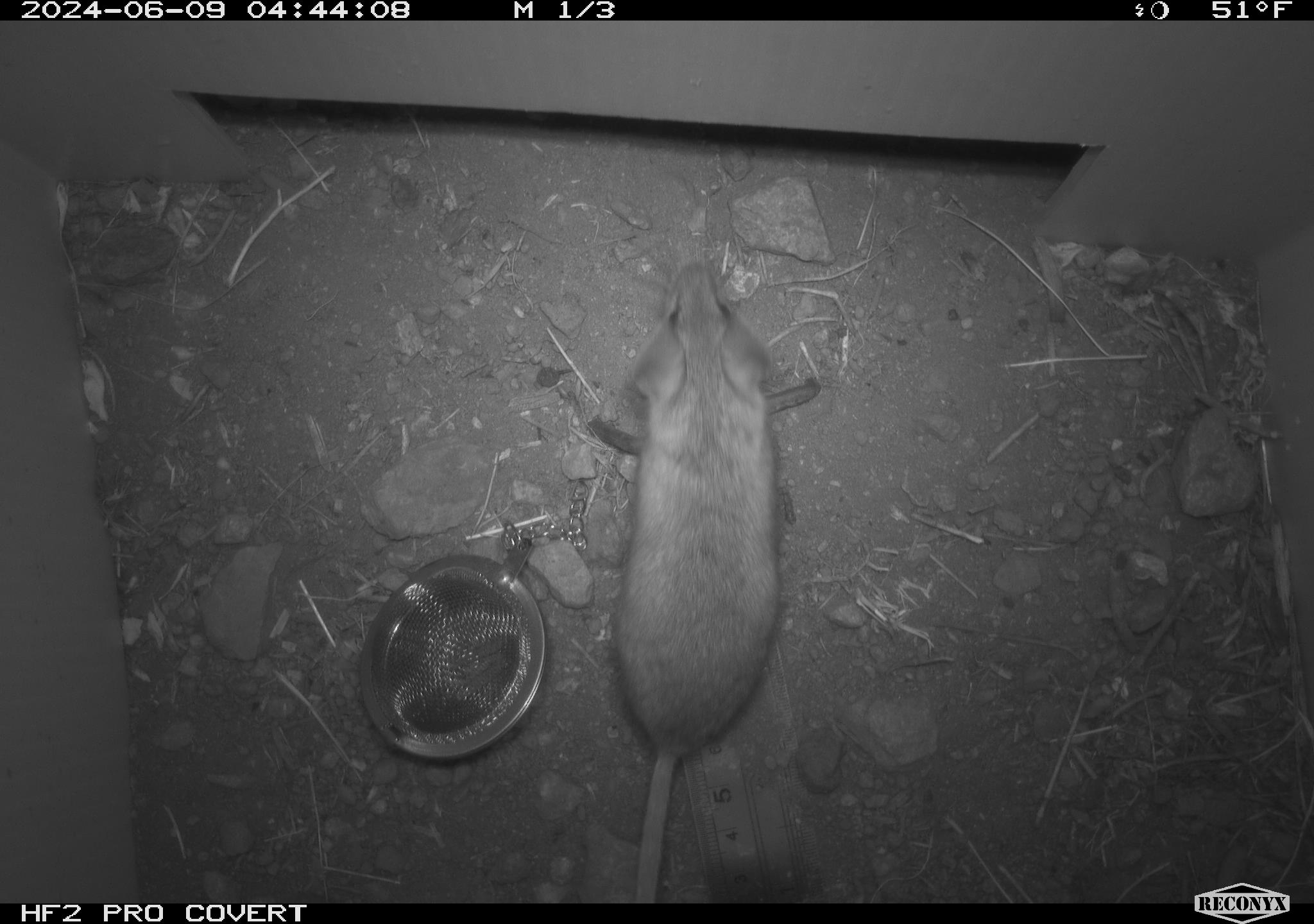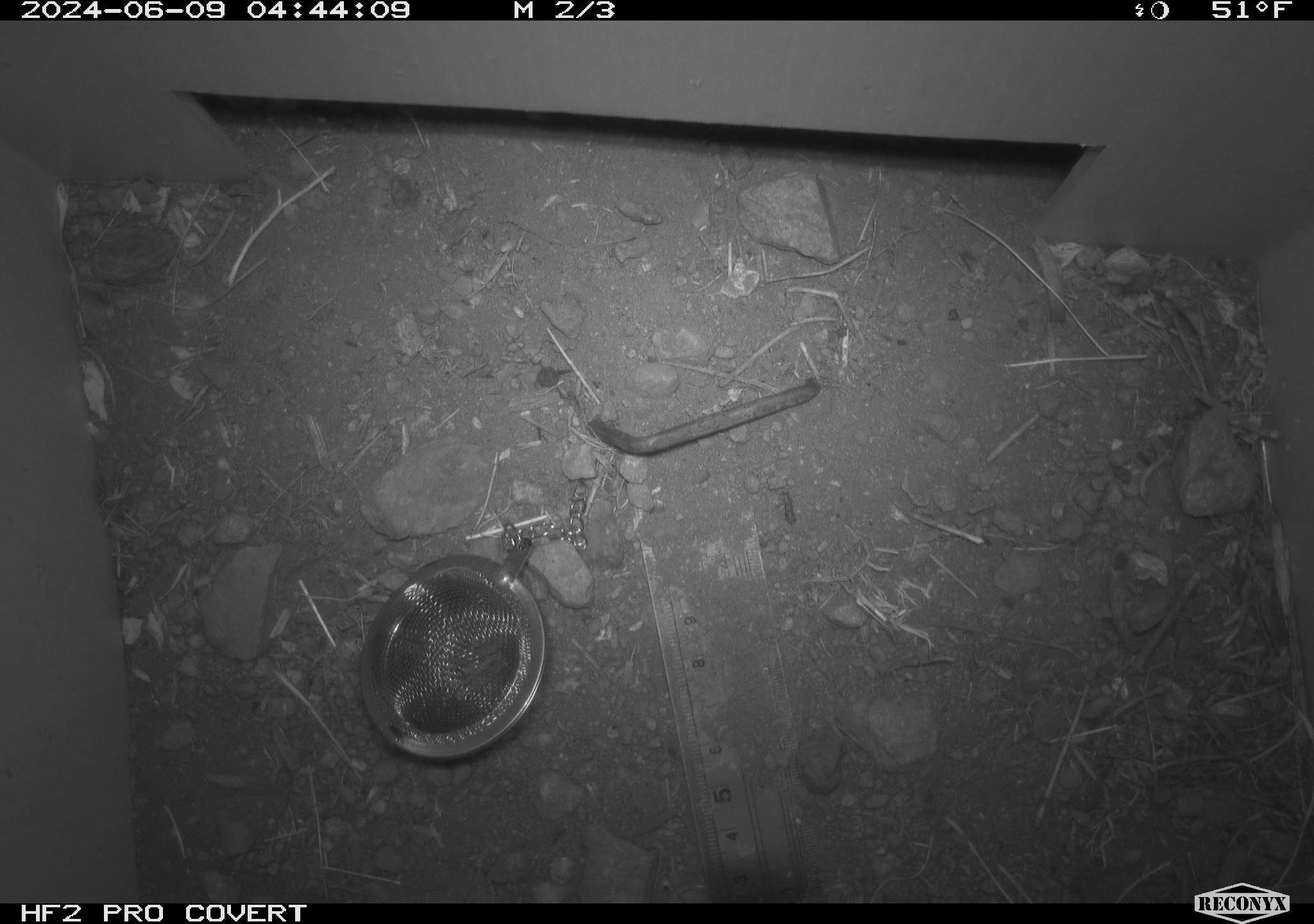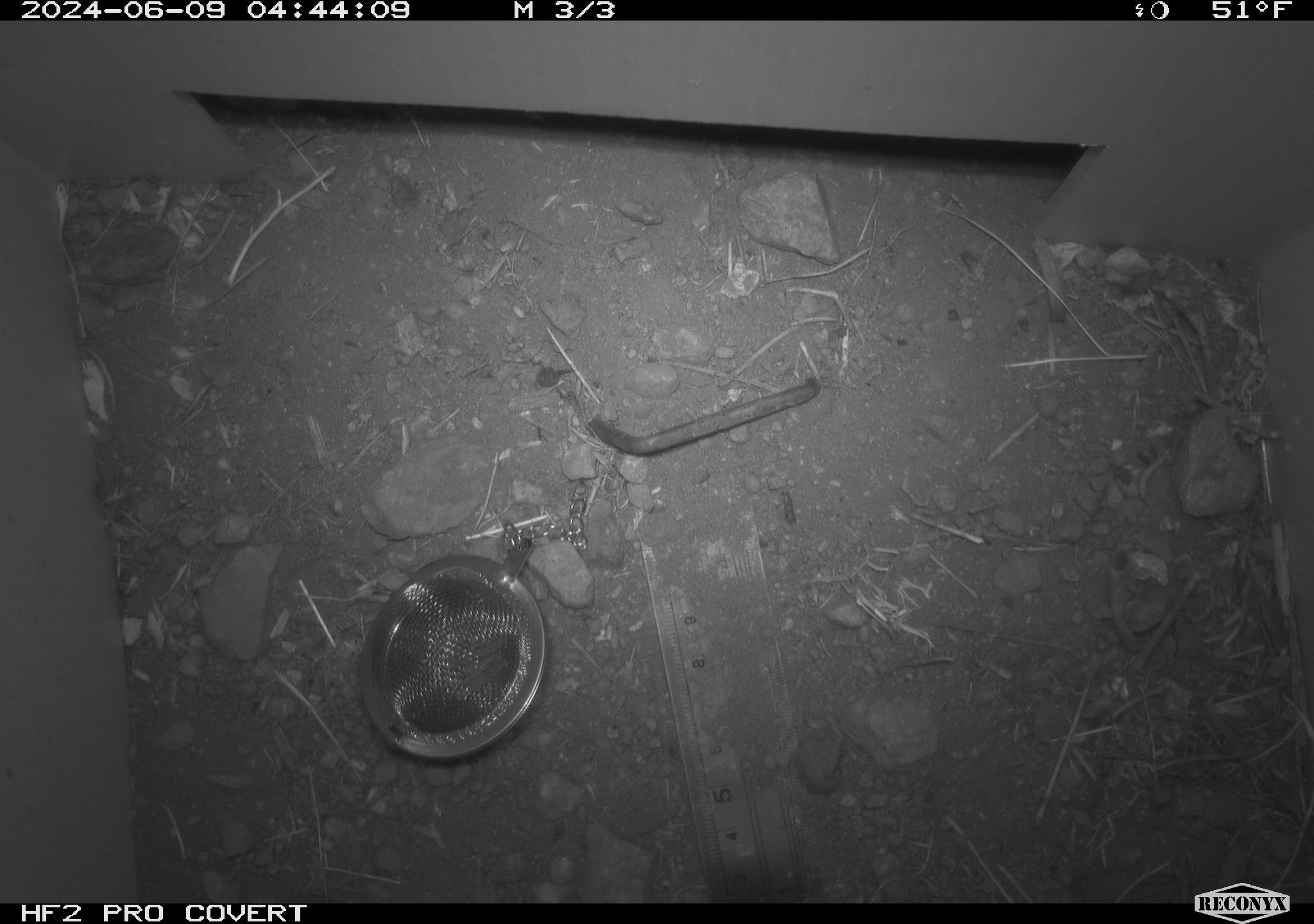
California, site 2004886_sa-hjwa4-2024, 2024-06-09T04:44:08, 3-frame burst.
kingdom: Animalia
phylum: Chordata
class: Mammalia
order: Rodentia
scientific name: Rodentia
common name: rodent